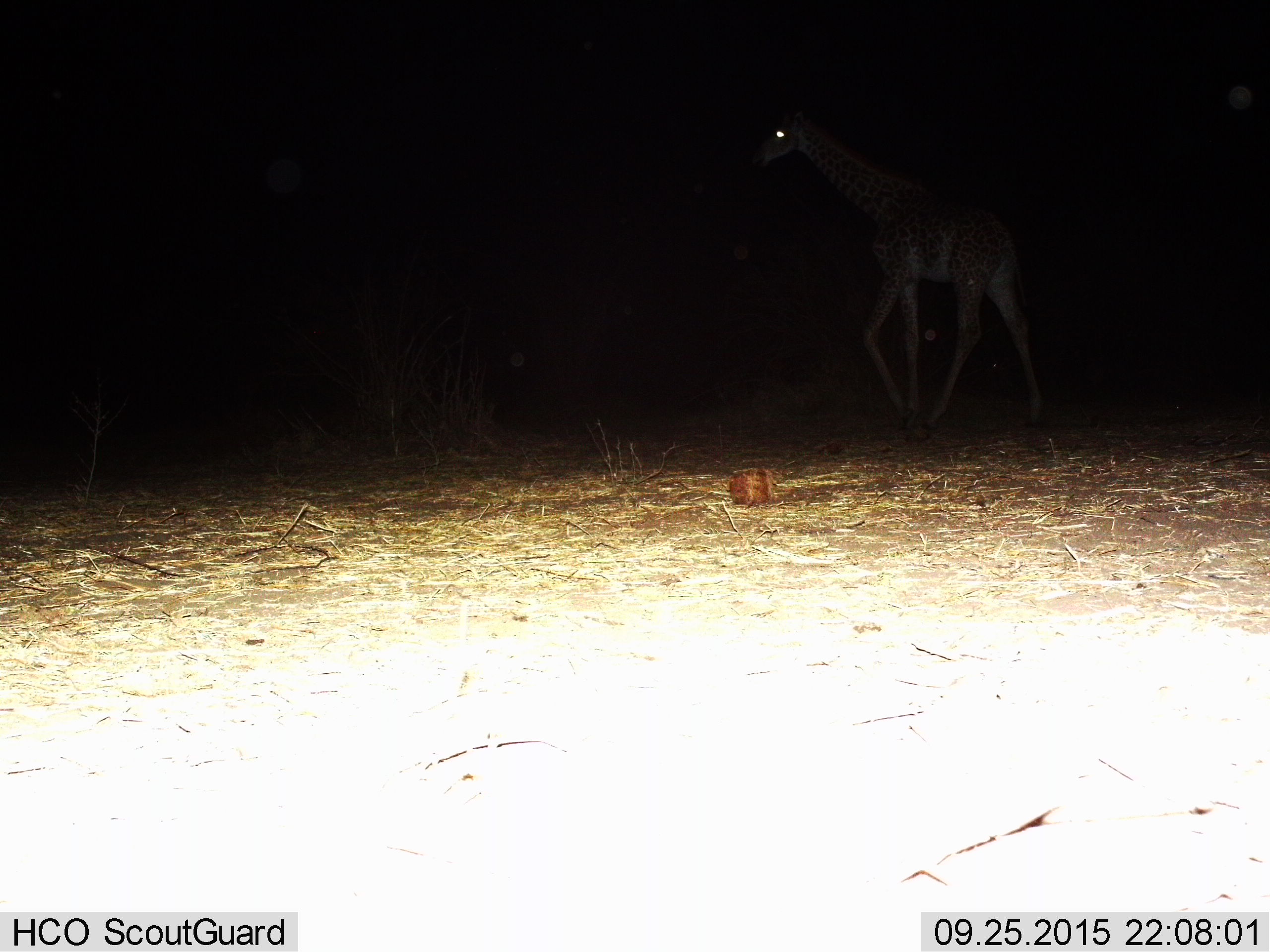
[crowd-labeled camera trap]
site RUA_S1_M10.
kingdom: Animalia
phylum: Chordata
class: Mammalia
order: Artiodactyla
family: Giraffidae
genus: Giraffa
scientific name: Giraffa camelopardalis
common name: giraffe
Giraffe (Giraffa camelopardalis), count 1. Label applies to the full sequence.